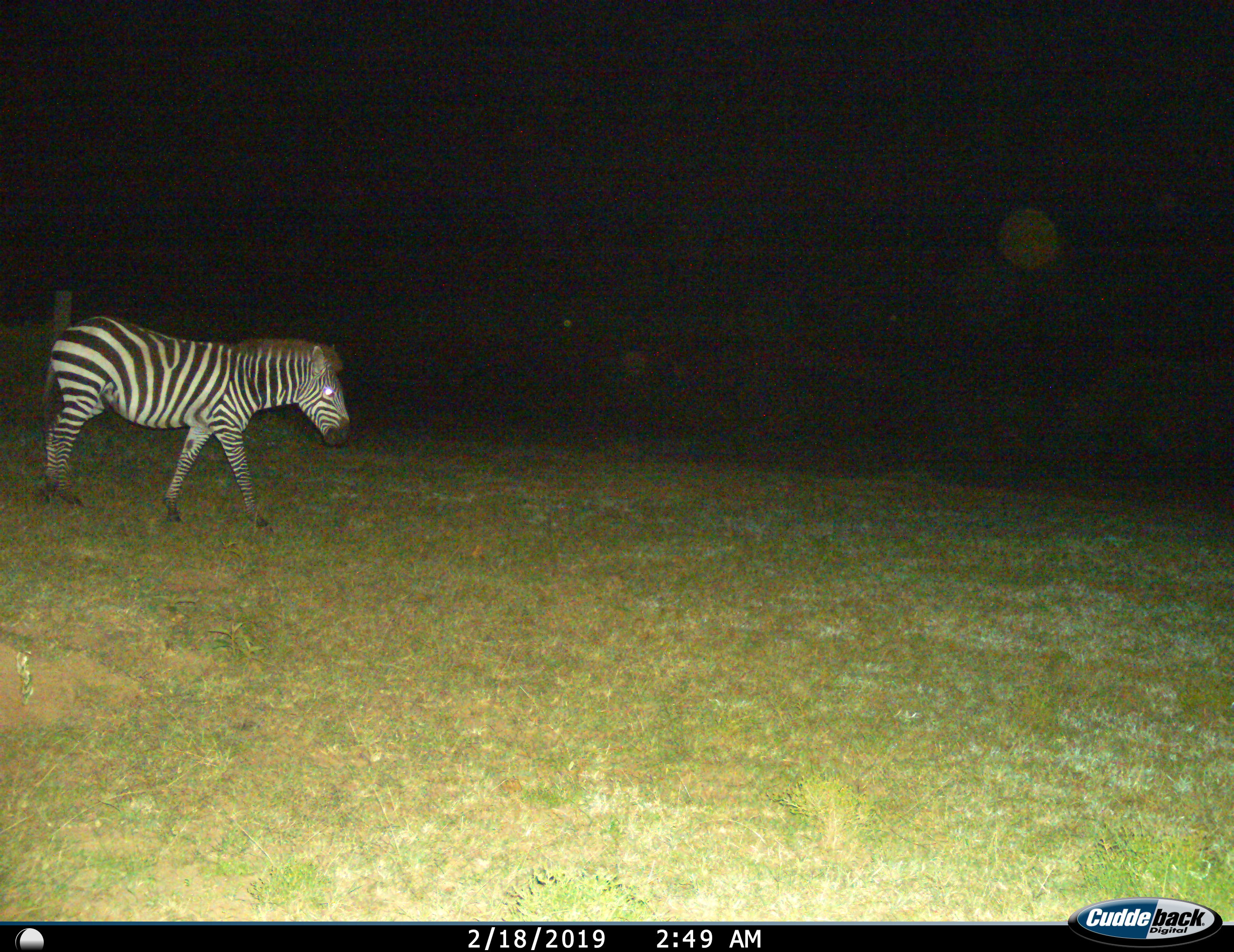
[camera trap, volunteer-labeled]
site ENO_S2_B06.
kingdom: Animalia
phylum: Chordata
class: Mammalia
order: Perissodactyla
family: Equidae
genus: Equus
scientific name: Equus quagga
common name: plains zebra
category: zebraplains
Zebraplains (plains zebra) (Equus quagga), count 1. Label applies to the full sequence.